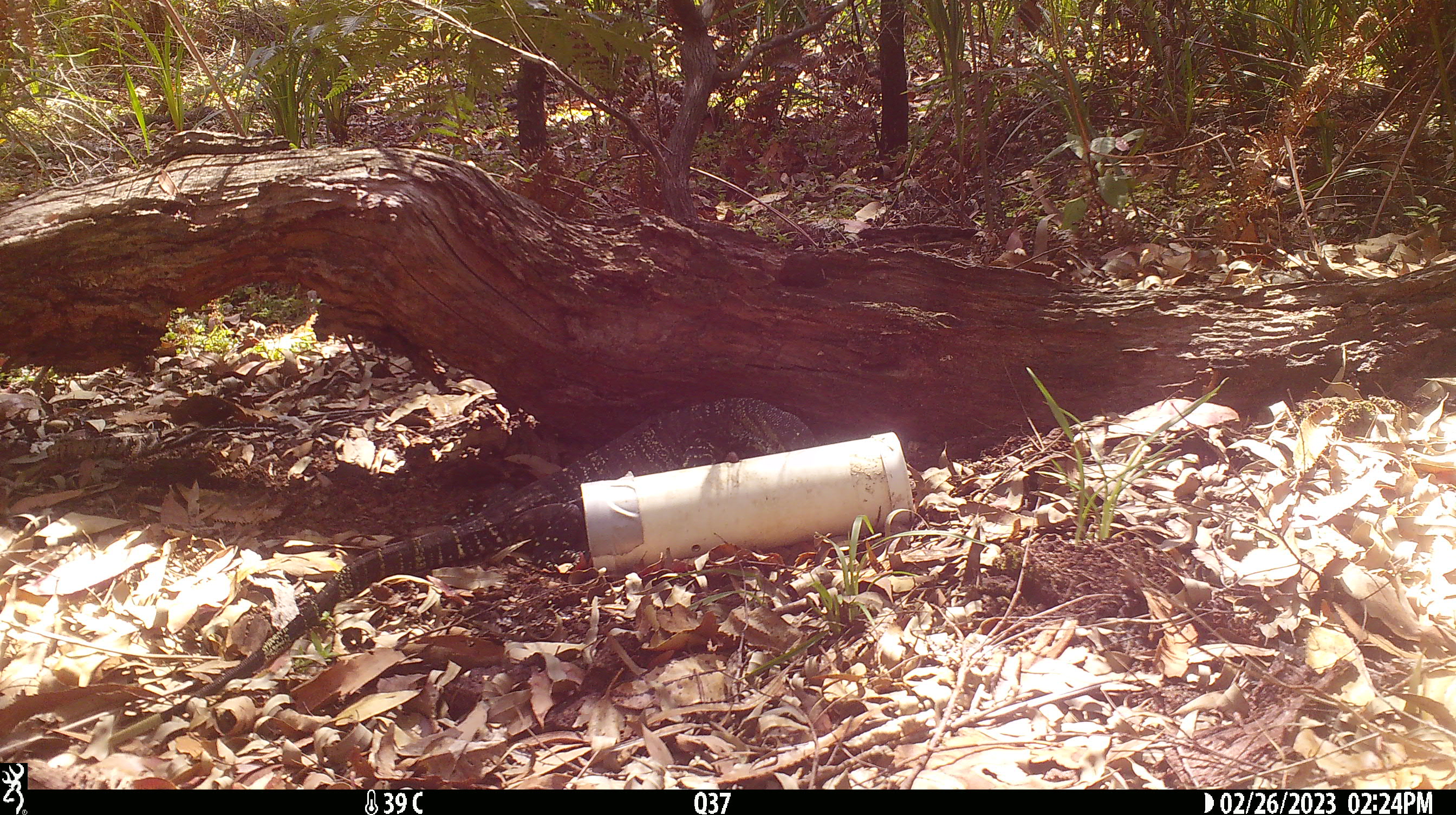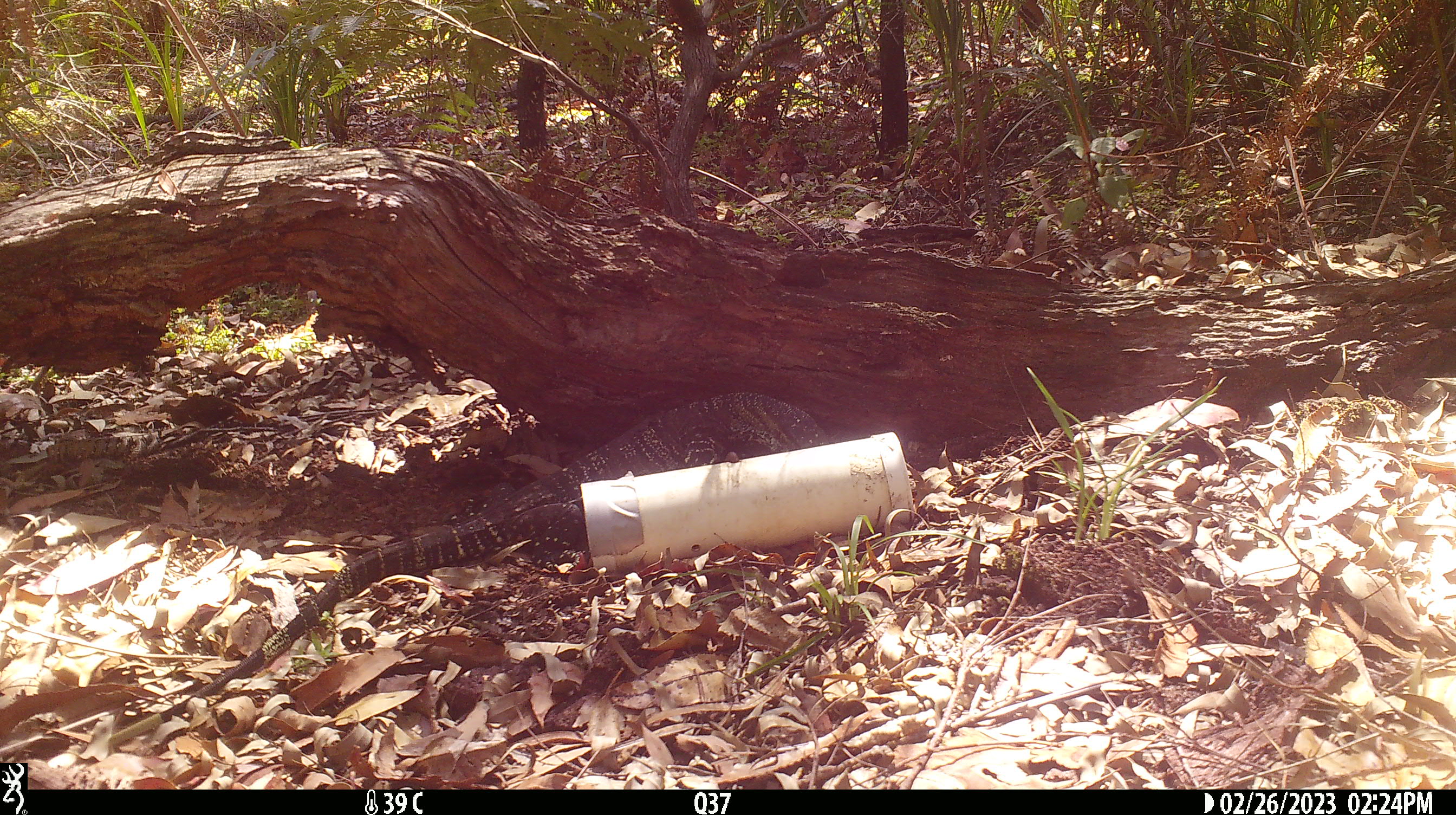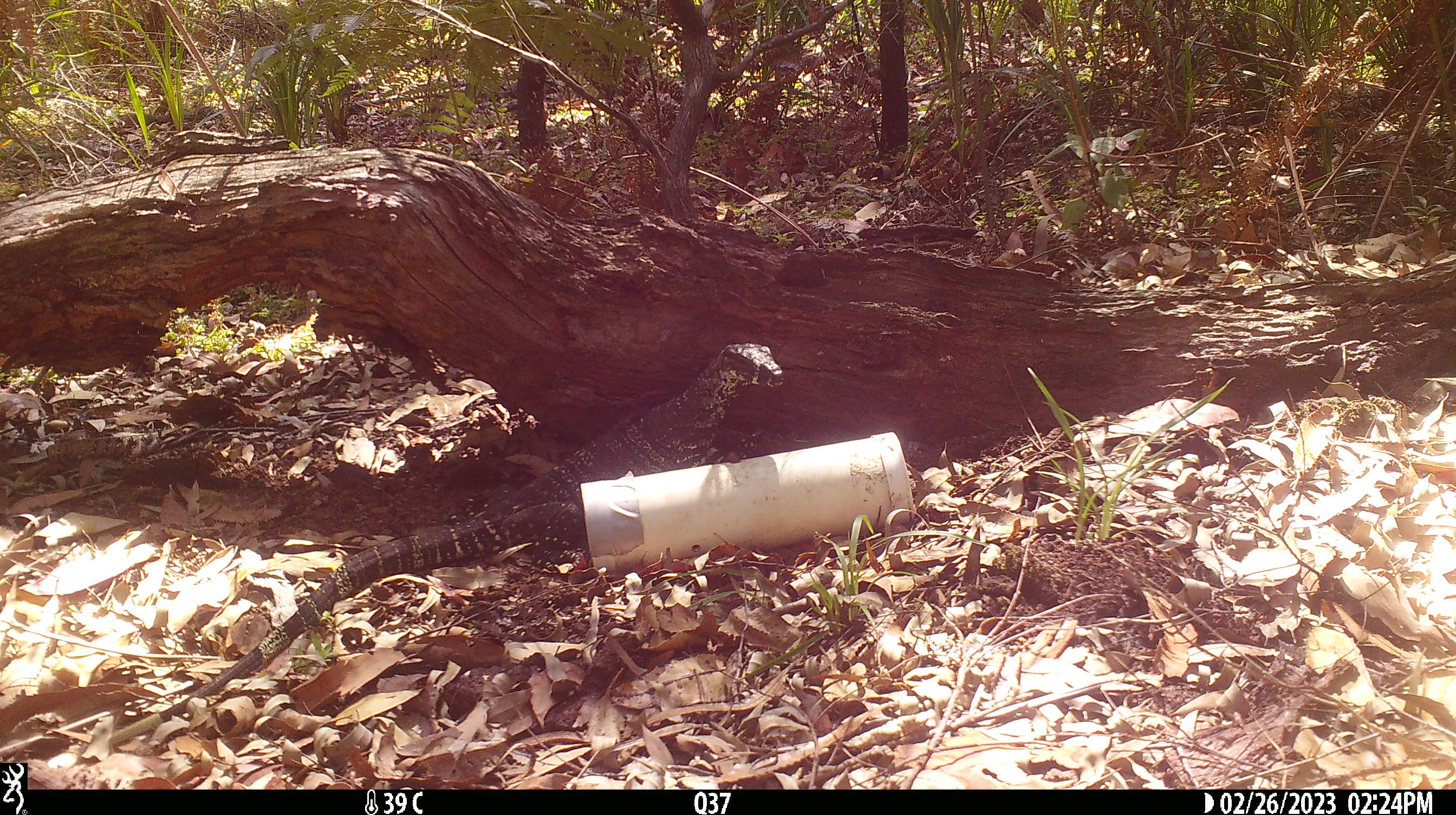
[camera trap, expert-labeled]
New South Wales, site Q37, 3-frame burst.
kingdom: Animalia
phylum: Chordata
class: Reptilia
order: Squamata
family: Varanidae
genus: Varanus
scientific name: Varanus varius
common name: lace monitor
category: goanna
Goanna (lace monitor) (Varanus varius).